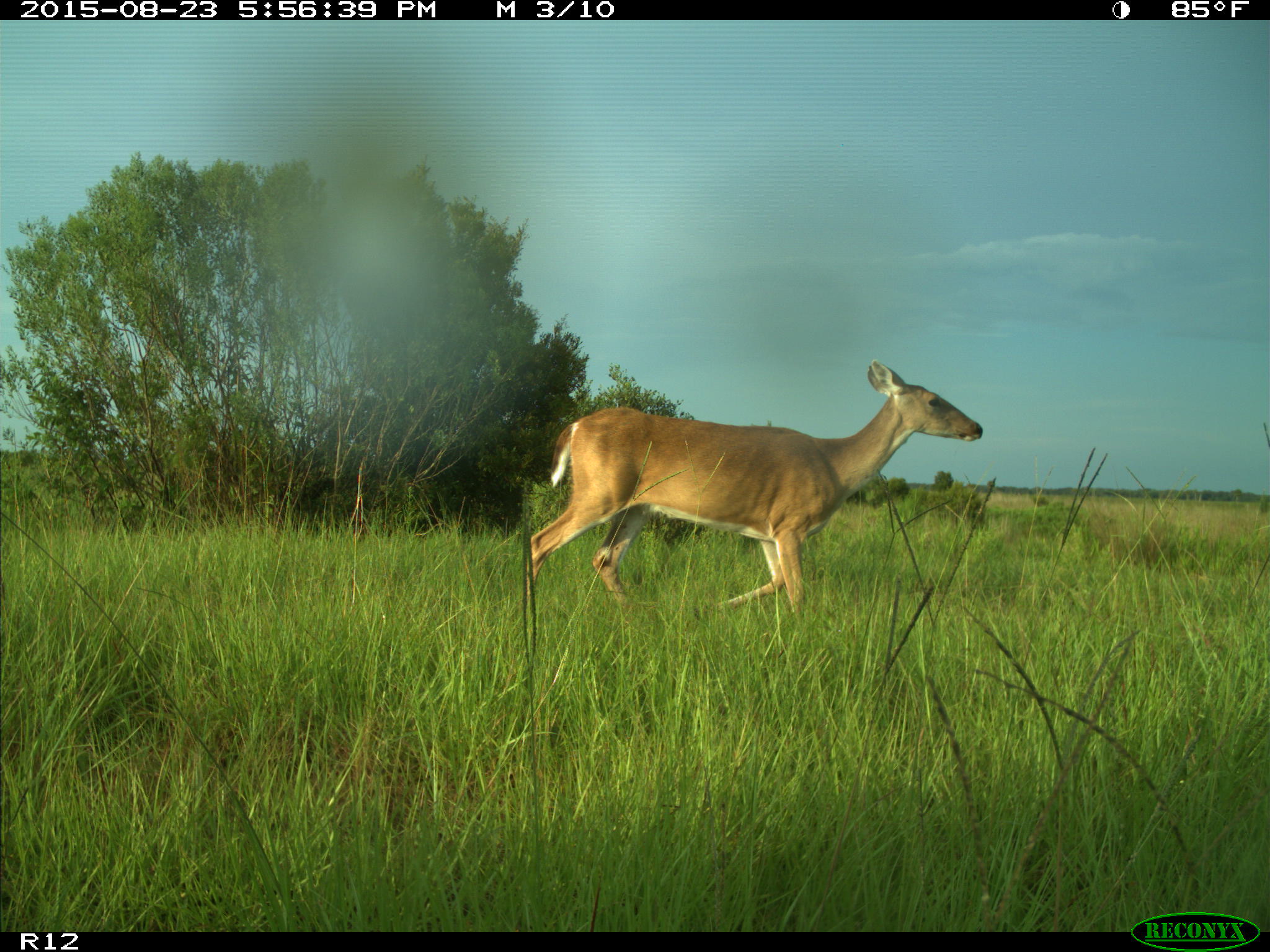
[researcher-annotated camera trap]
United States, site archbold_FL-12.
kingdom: Animalia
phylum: Chordata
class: Mammalia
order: Artiodactyla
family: Cervidae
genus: Odocoileus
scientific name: Odocoileus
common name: deer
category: unidentified deer